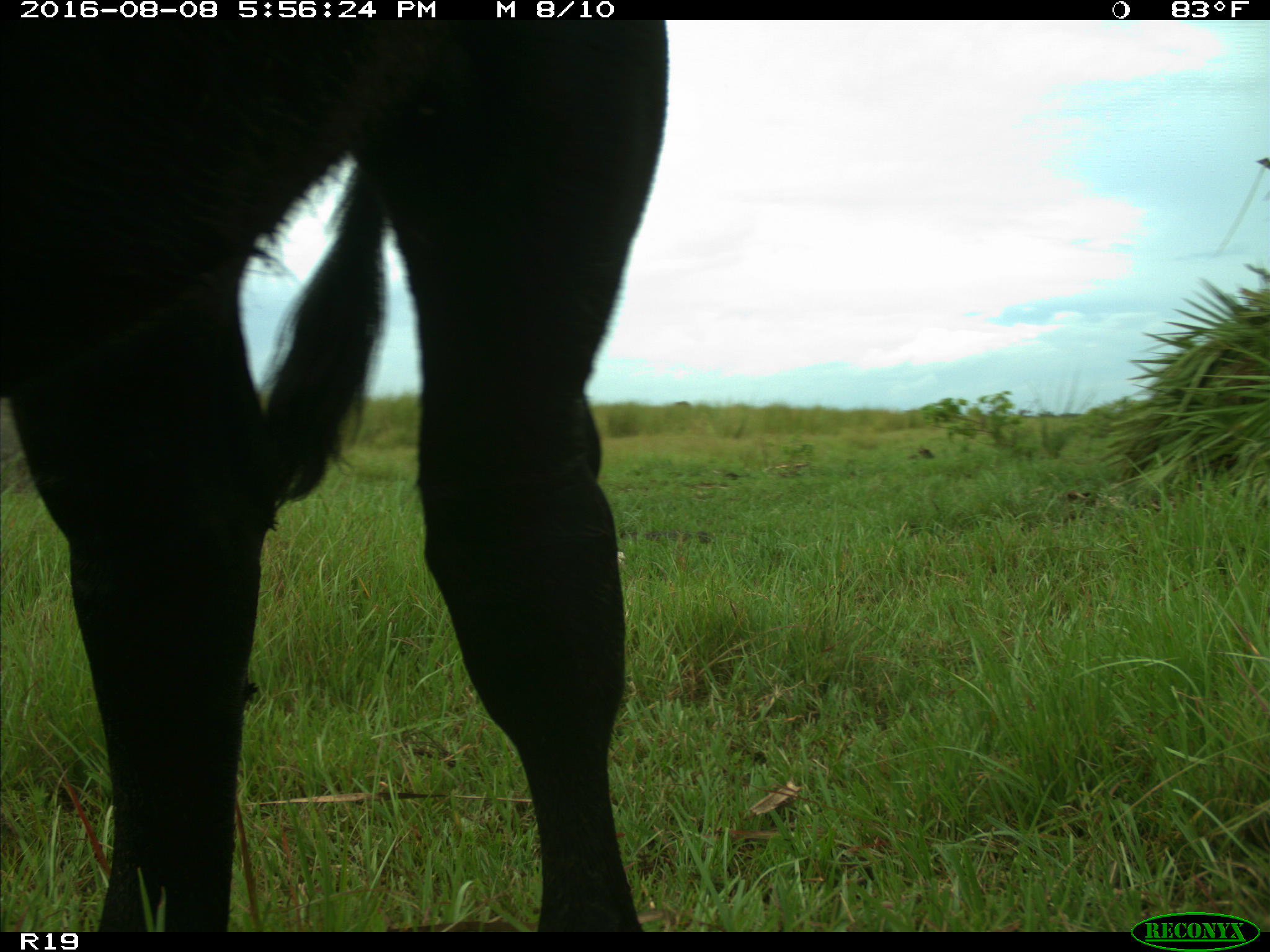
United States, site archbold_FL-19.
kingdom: Animalia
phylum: Chordata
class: Mammalia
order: Artiodactyla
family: Bovidae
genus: Bos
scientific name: Bos taurus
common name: domestic cow